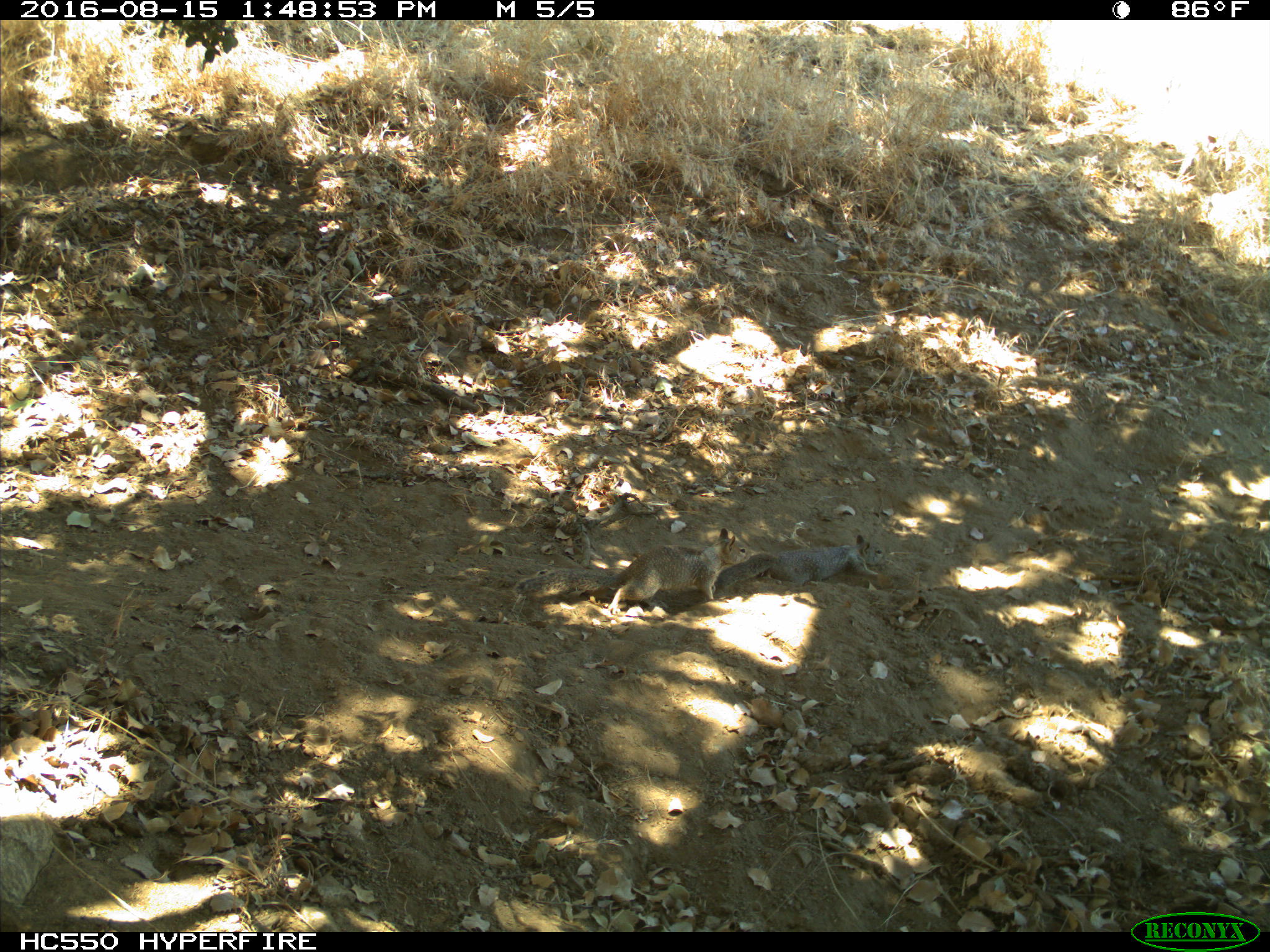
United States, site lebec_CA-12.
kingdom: Animalia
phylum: Chordata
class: Mammalia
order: Rodentia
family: Sciuridae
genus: Otospermophilus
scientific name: Otospermophilus beecheyi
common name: california ground squirrel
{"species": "Otospermophilus beecheyi (california ground squirrel)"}